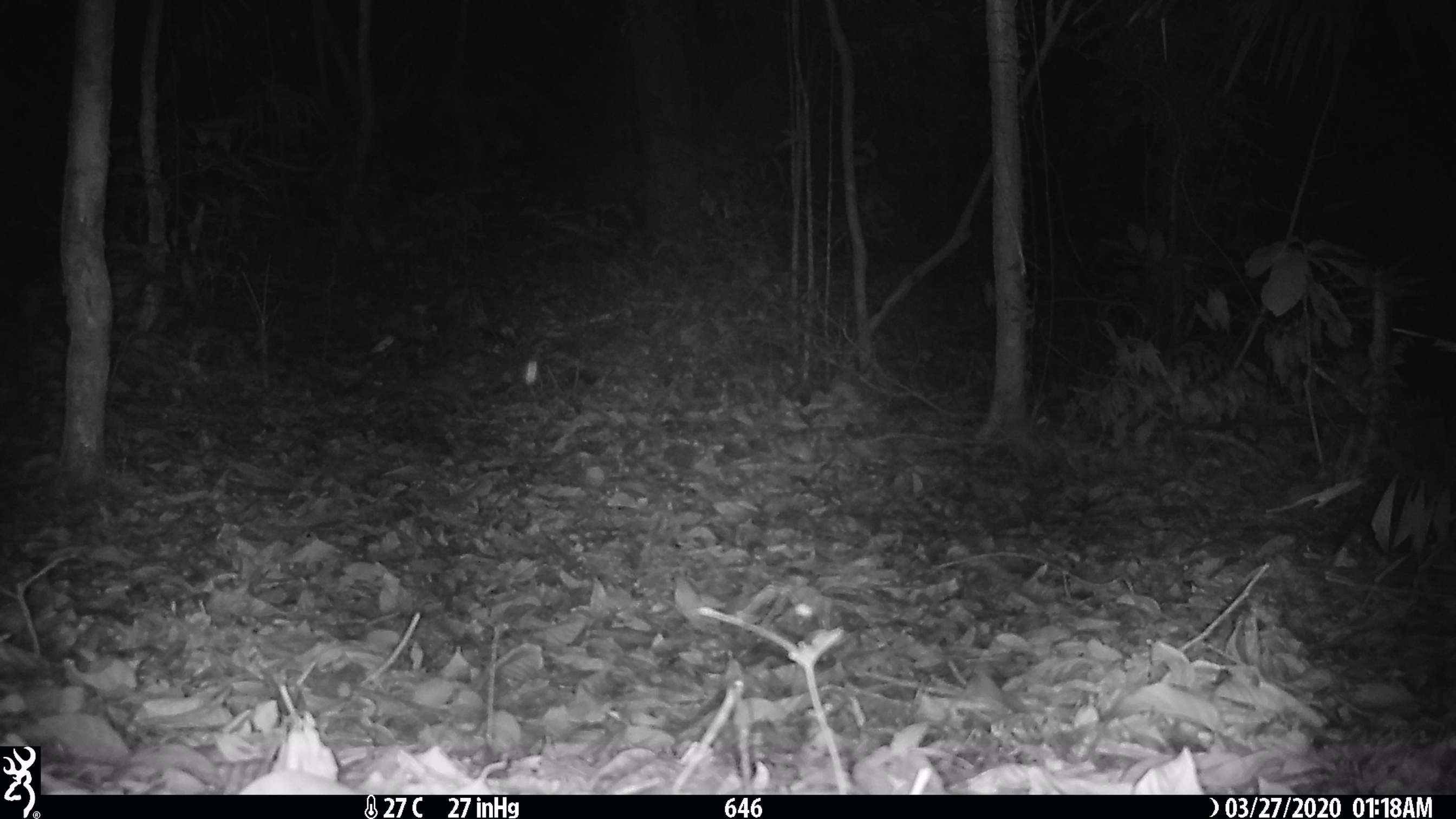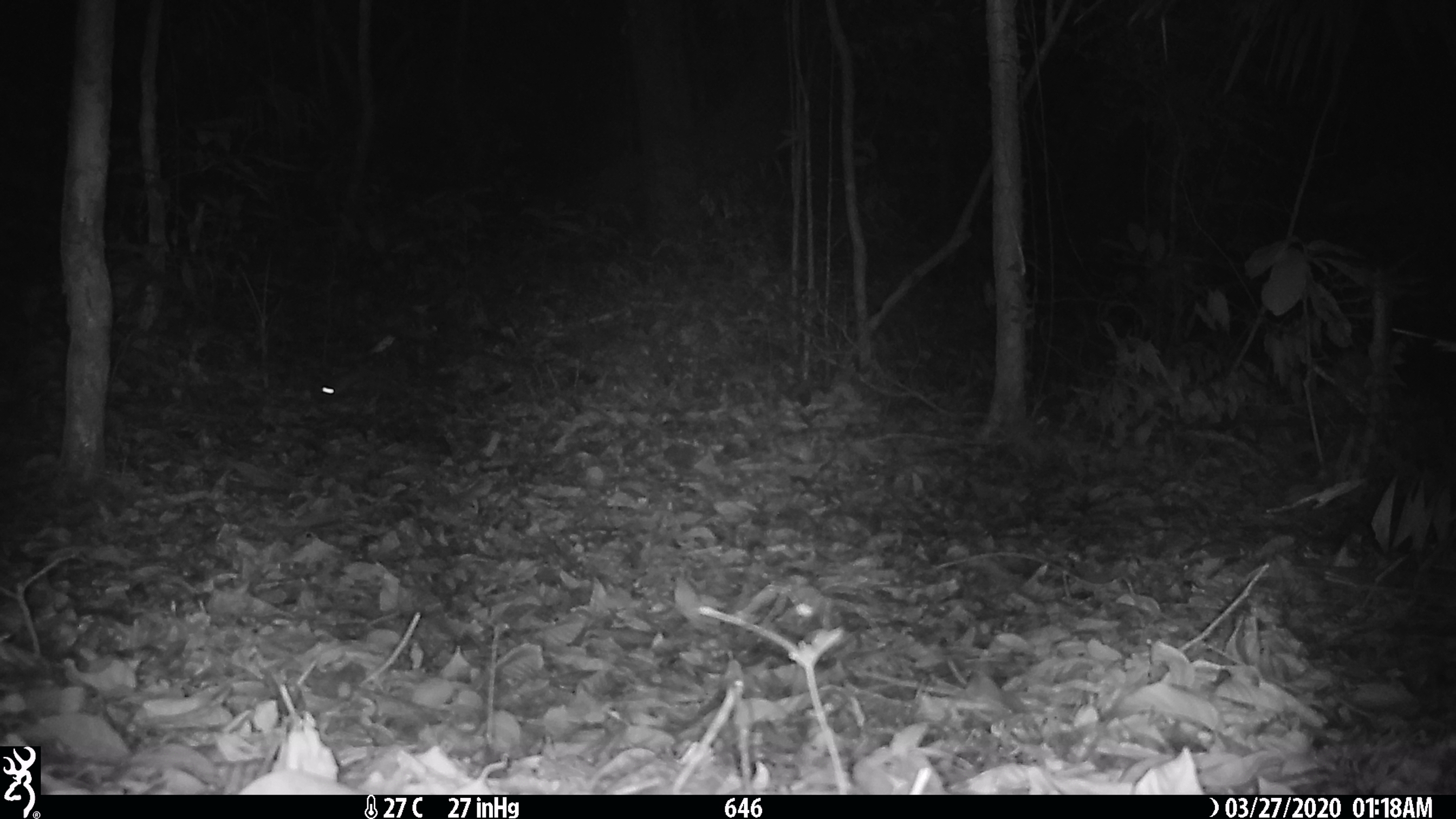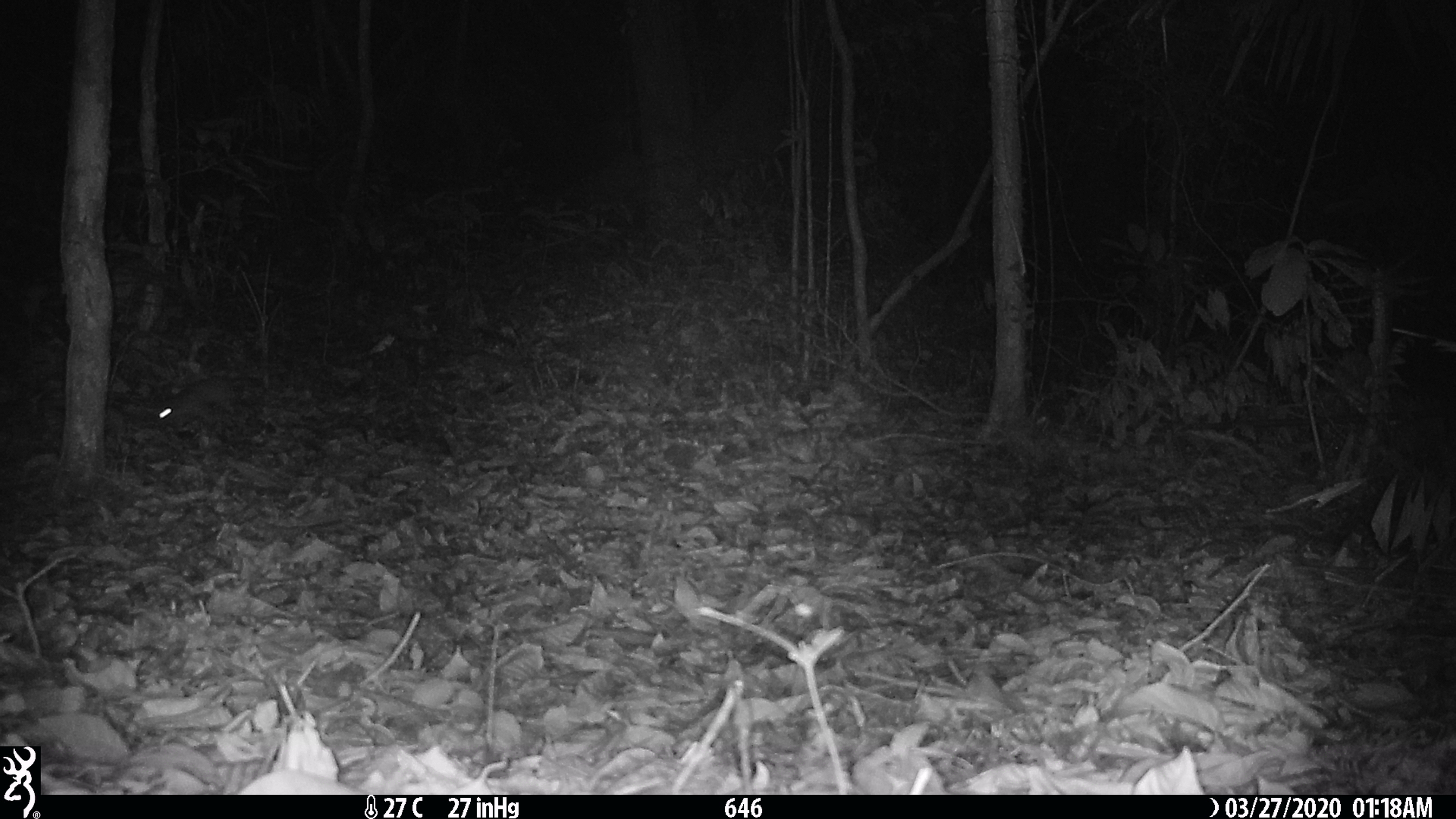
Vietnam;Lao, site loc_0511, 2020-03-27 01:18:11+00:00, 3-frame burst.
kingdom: Animalia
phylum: Chordata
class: Mammalia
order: Carnivora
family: Mustelidae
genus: Melogale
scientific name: Melogale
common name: ferret badger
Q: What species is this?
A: Ferret badger (Melogale).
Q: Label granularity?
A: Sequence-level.